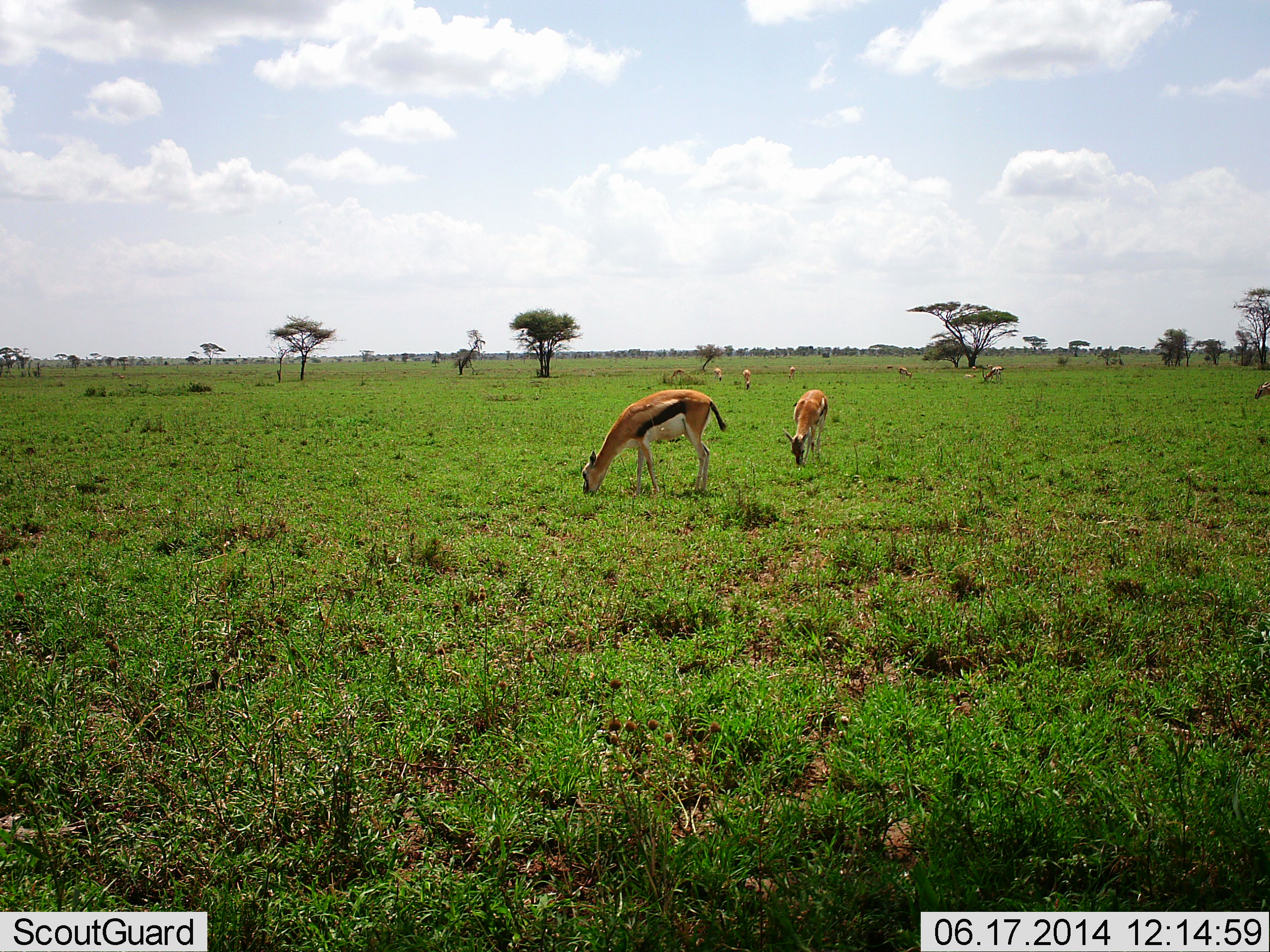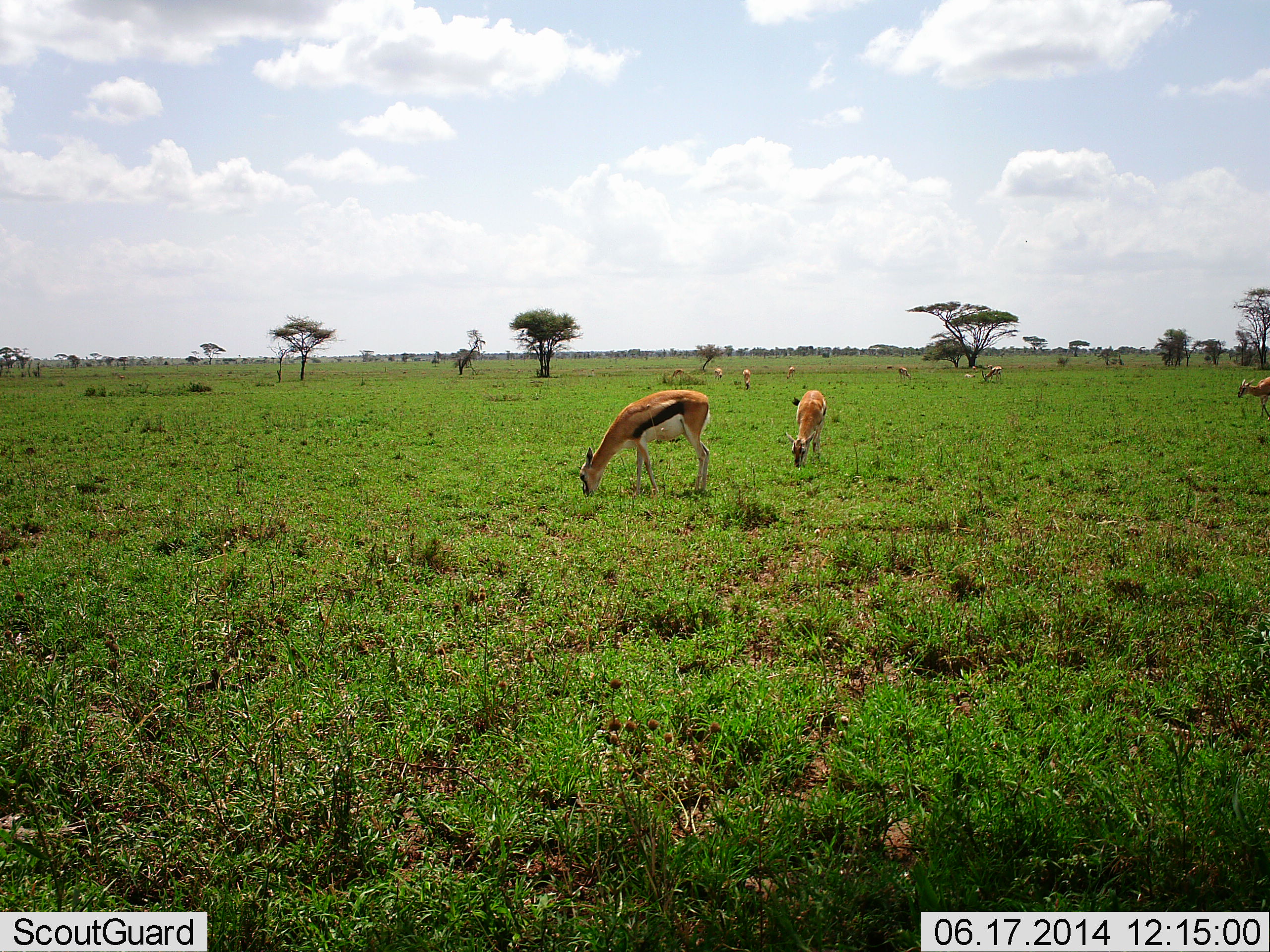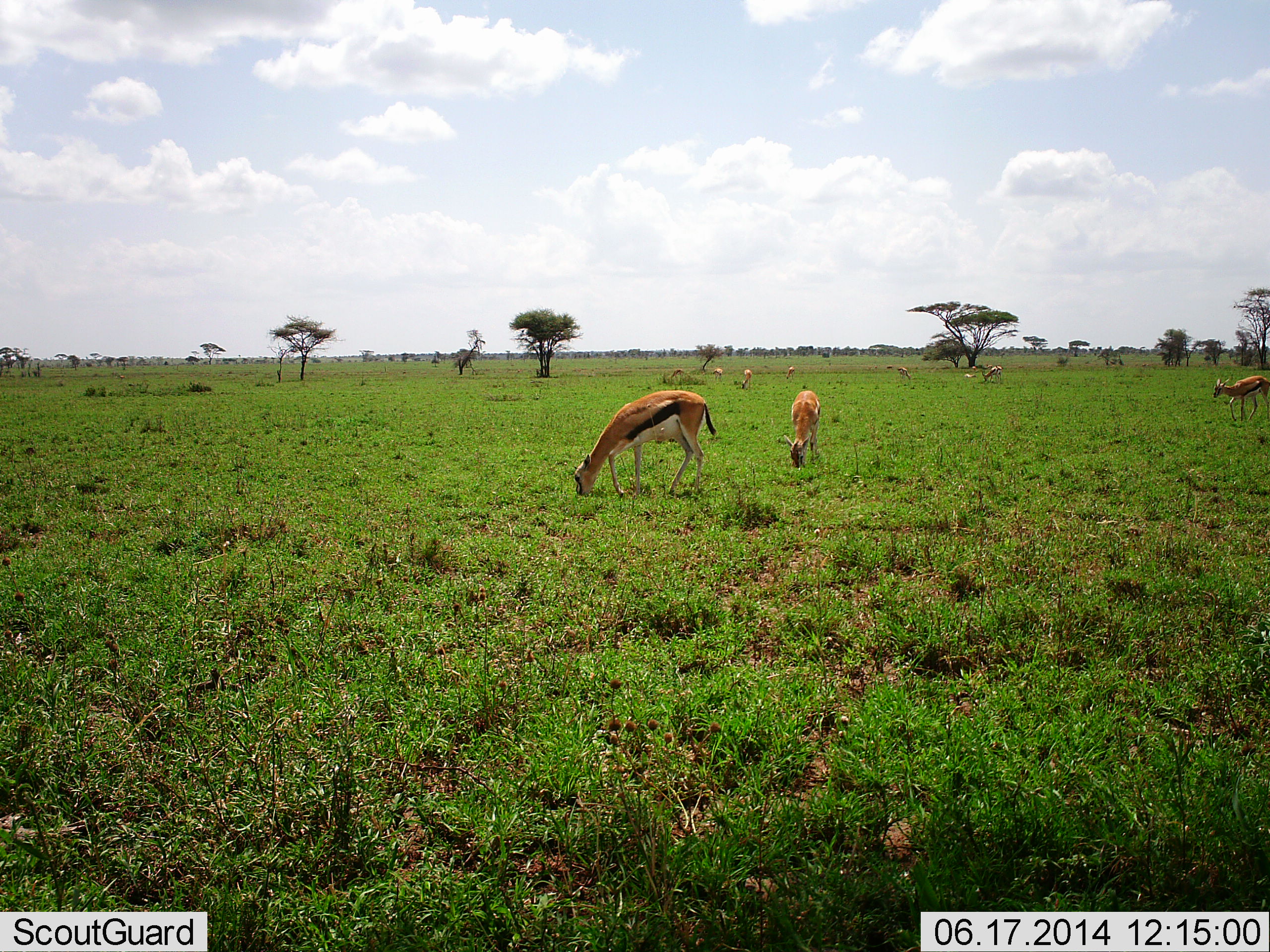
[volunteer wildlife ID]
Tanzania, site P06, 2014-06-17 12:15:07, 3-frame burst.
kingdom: Animalia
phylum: Chordata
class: Mammalia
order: Artiodactyla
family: Bovidae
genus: Eudorcas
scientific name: Eudorcas thomsonii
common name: thomson's gazelle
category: gazellethomsons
Gazellethomsons (thomson's gazelle) (Eudorcas thomsonii), count 8. Behavior (volunteer vote fractions): standing 36%, resting 9%, moving 64%, interacting 0%. Young present (vote fraction): 0%. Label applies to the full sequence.